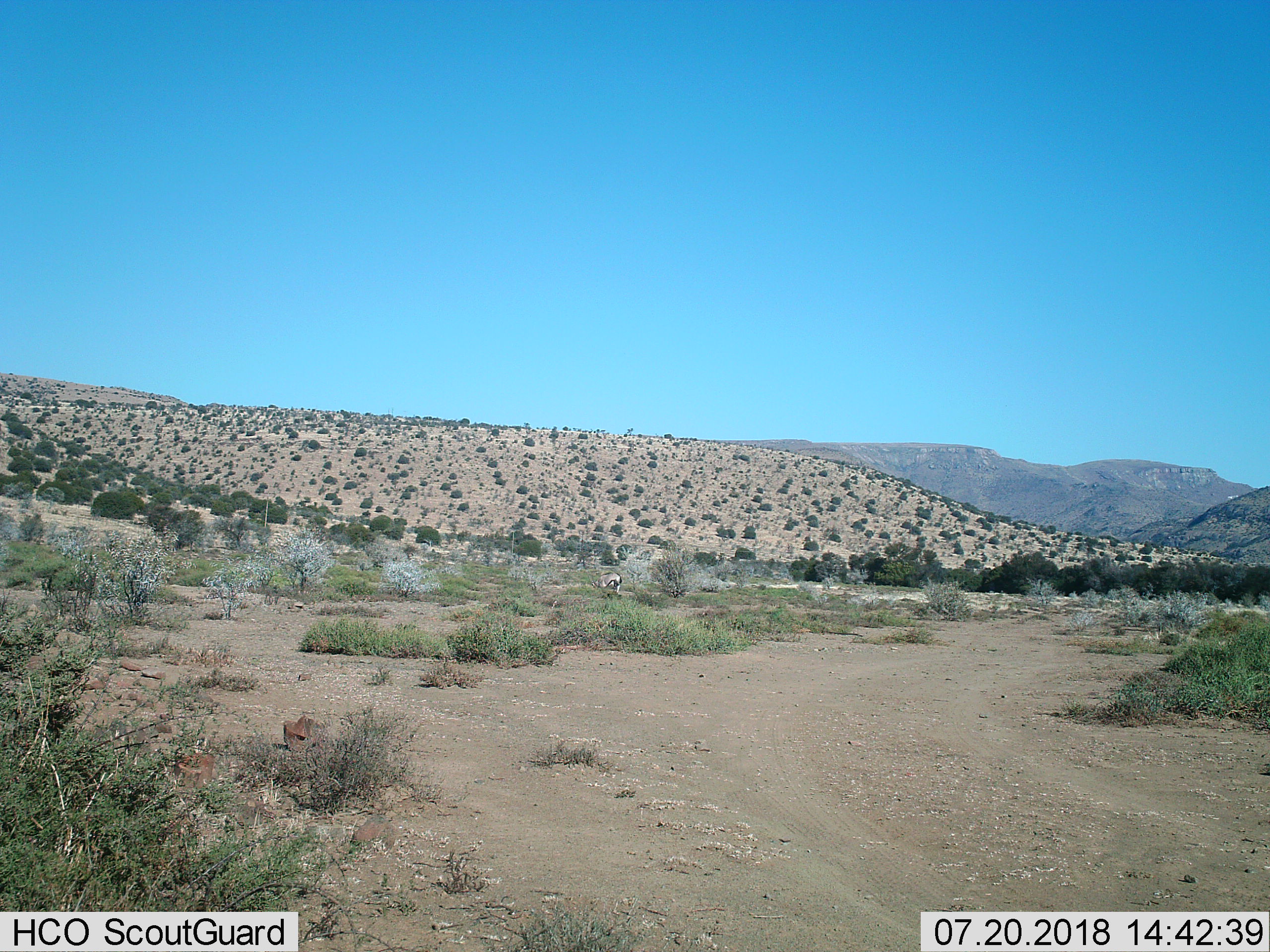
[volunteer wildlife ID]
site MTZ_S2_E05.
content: unidentified animal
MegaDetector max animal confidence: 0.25